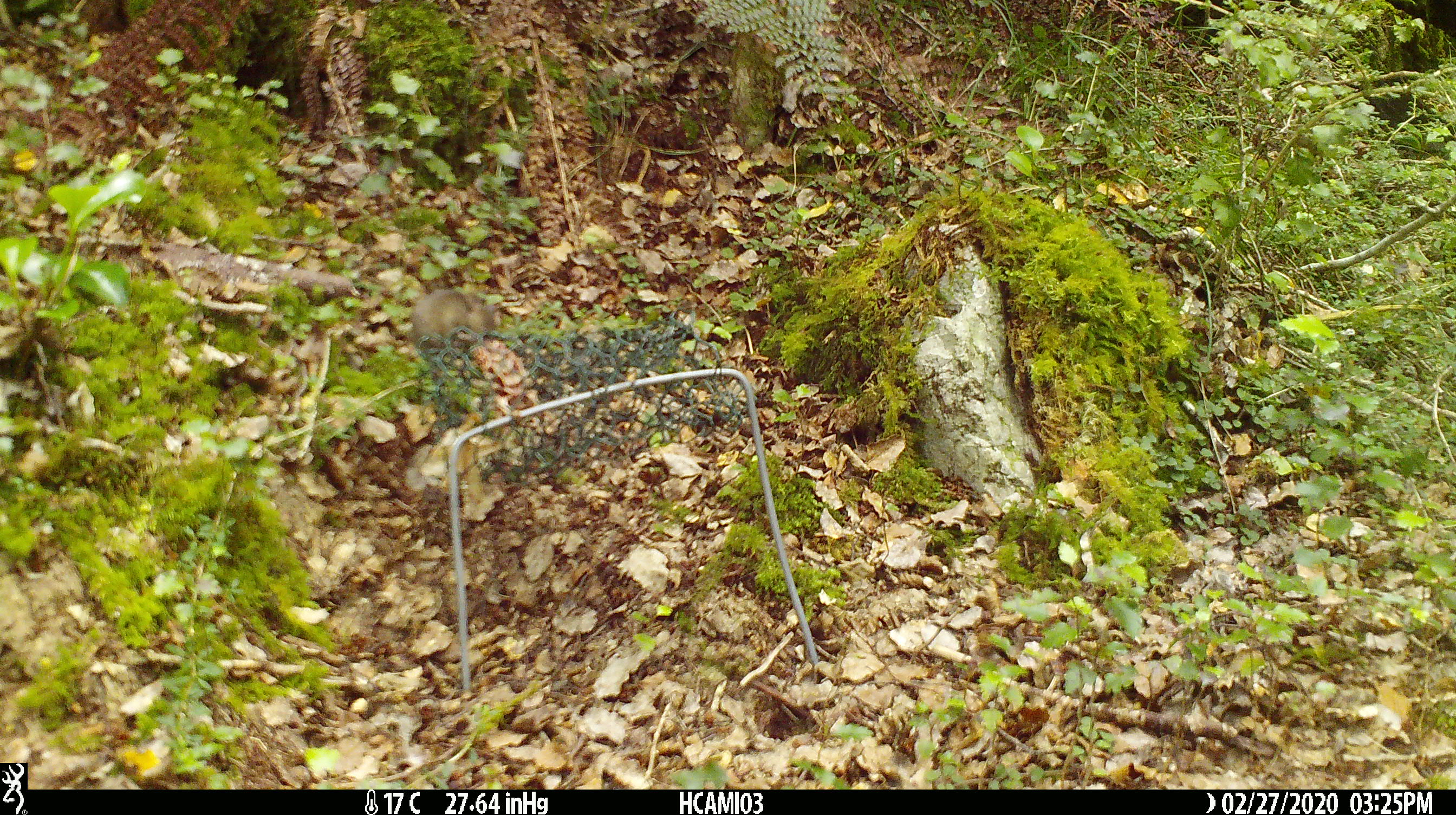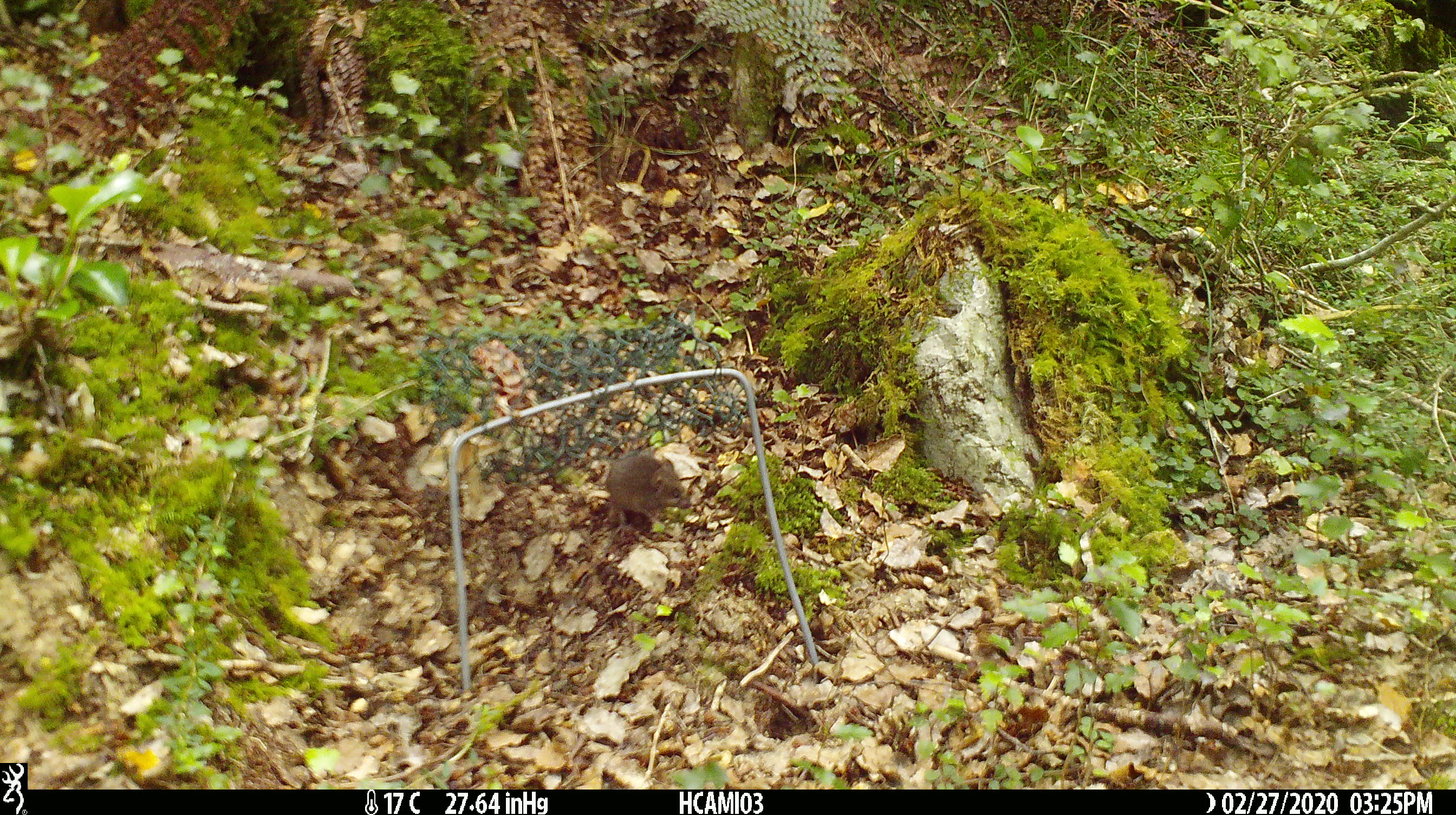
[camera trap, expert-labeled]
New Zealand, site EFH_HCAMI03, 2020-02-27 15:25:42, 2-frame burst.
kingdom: Animalia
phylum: Chordata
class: Mammalia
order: Rodentia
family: Muridae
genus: Mus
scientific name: Mus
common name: mouse